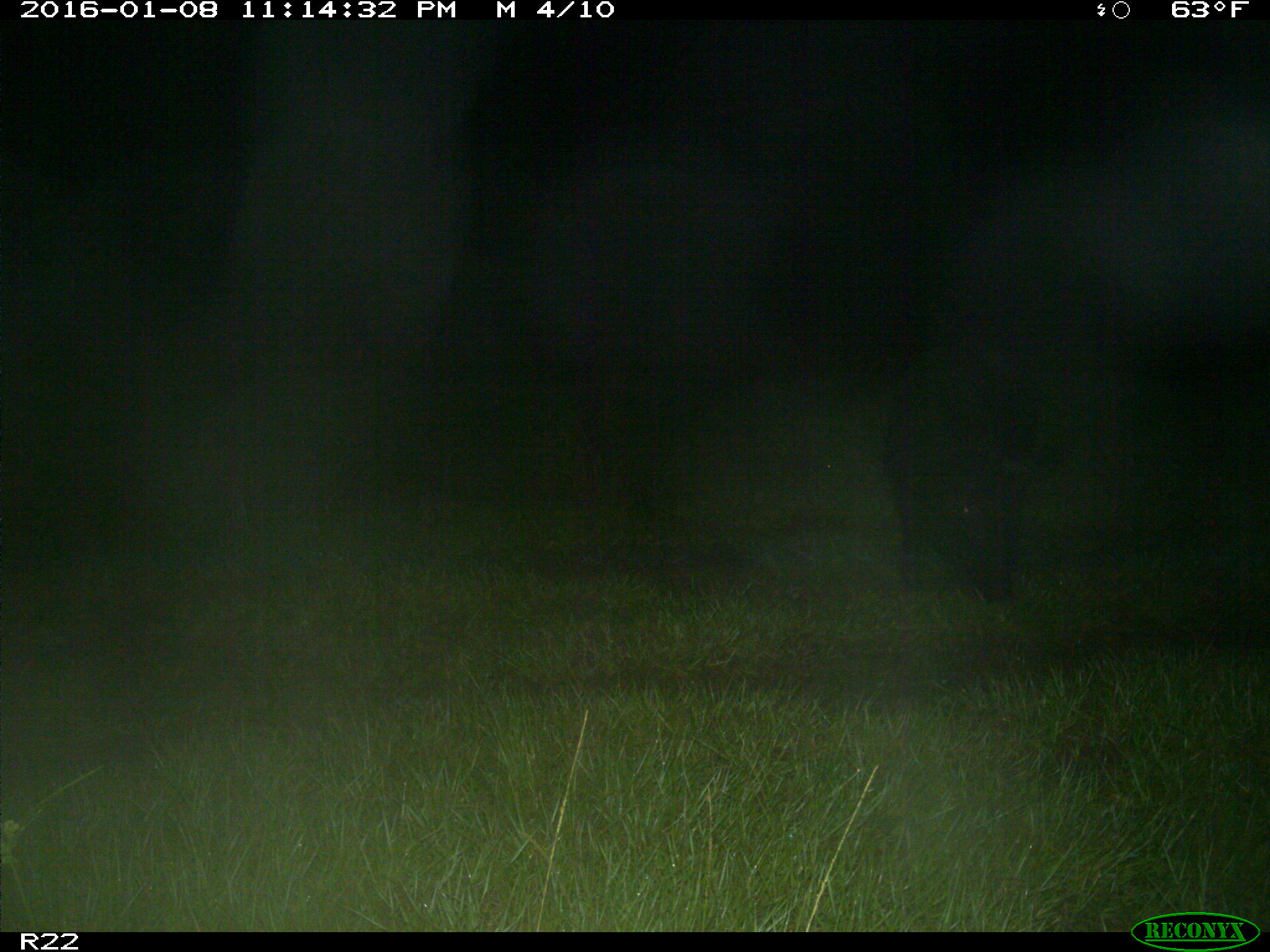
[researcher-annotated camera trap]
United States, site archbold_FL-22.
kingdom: Animalia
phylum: Chordata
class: Mammalia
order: Artiodactyla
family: Suidae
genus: Sus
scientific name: Sus scrofa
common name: wild boar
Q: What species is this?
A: Sus scrofa (wild boar).